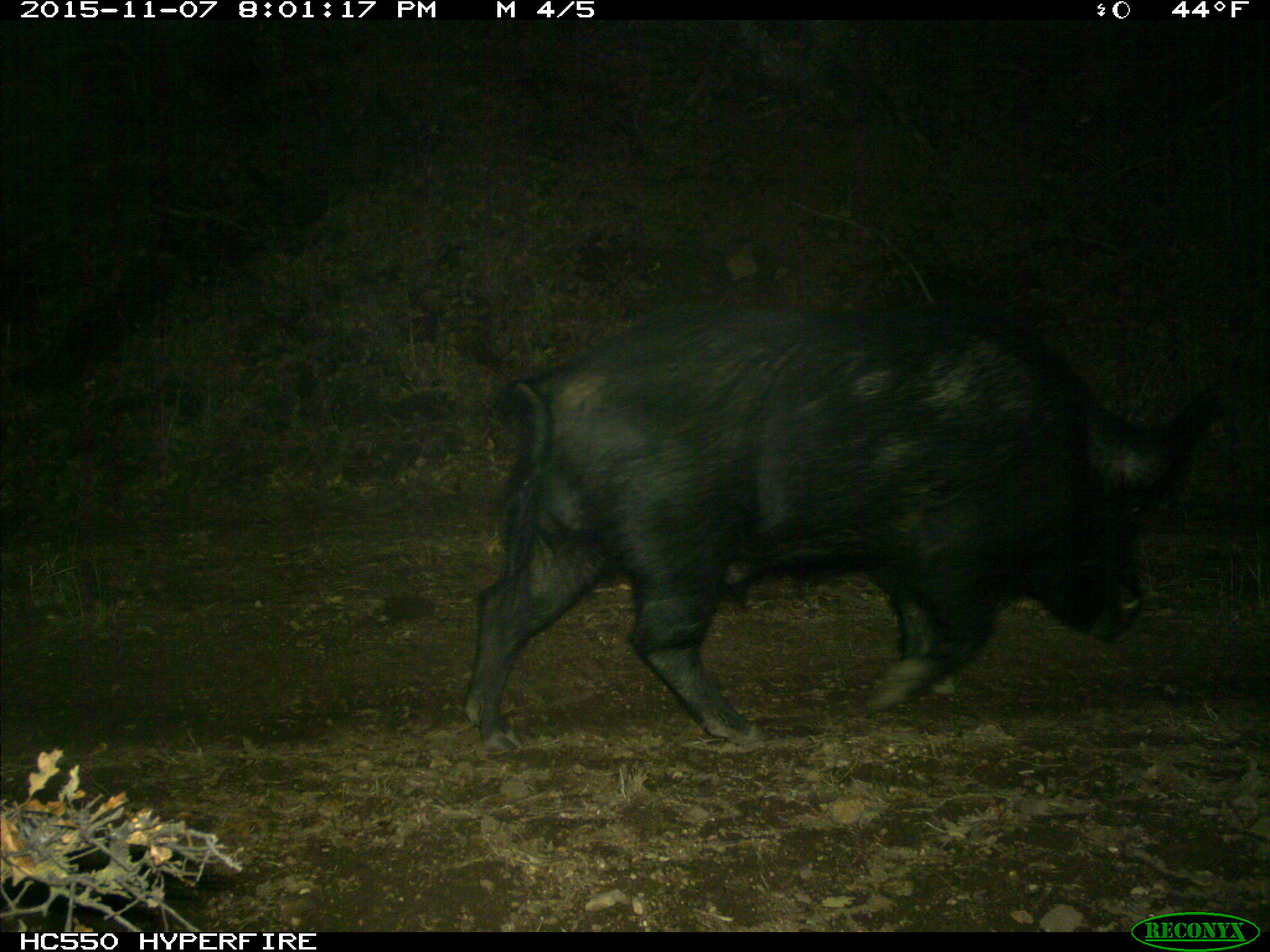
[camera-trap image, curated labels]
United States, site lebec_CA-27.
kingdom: Animalia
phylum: Chordata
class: Mammalia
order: Artiodactyla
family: Suidae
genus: Sus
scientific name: Sus scrofa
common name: wild boar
Sus scrofa (wild boar).